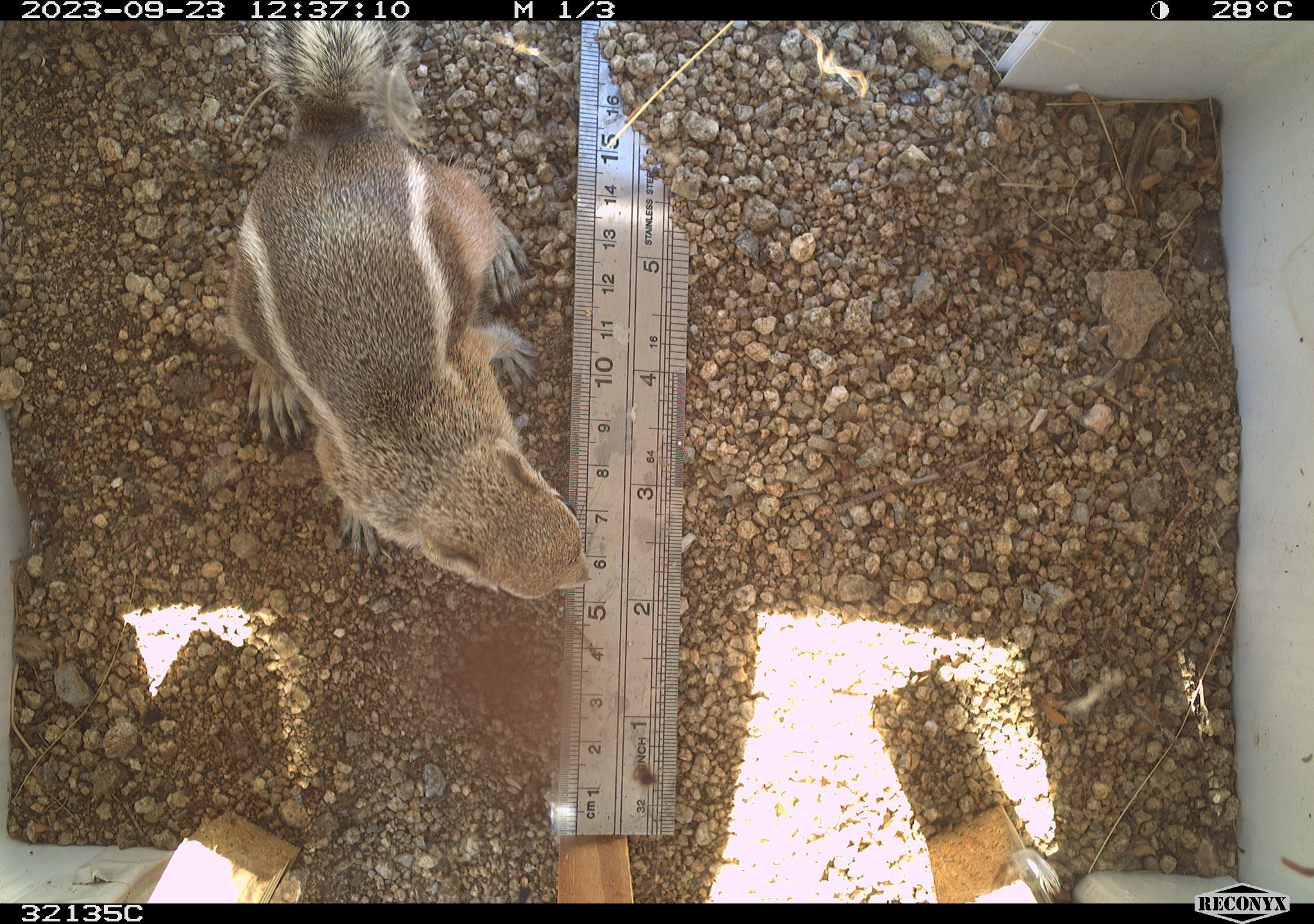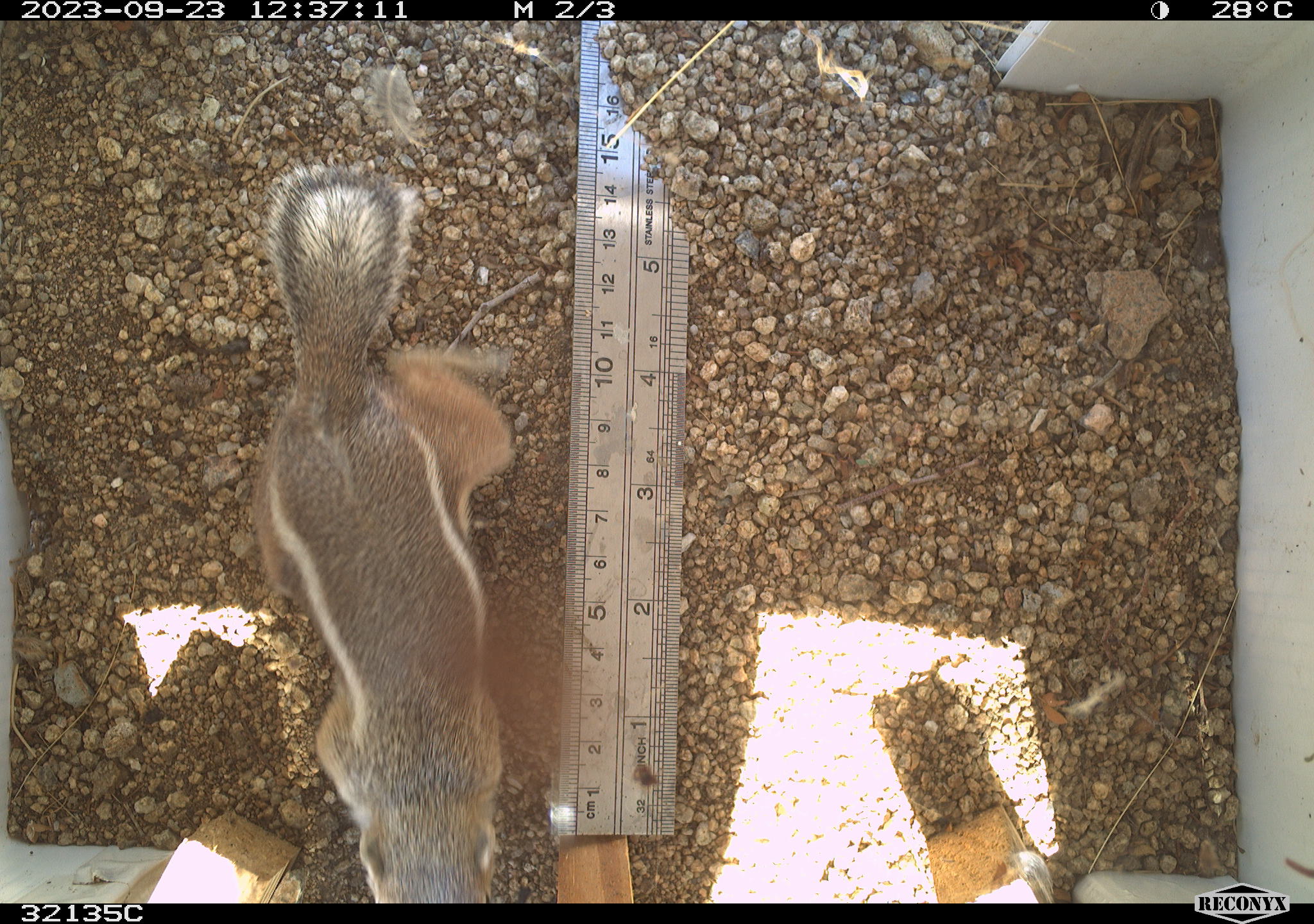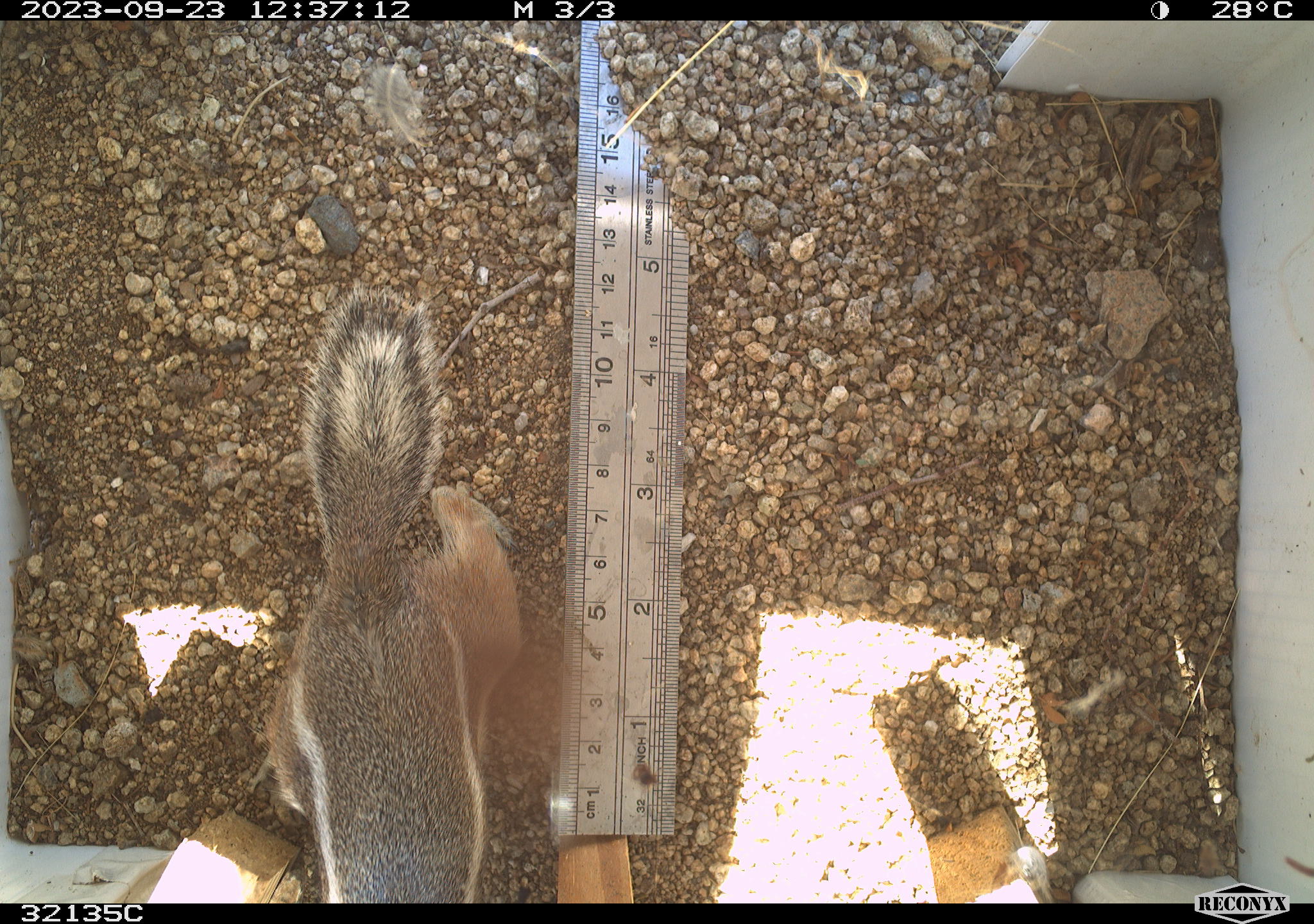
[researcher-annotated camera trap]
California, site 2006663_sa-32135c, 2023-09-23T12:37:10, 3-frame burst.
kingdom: Animalia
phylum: Chordata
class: Mammalia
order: Rodentia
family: Sciuridae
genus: Ammospermophilus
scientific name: Ammospermophilus leucurus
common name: white-tailed antelope squirrel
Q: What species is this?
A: White-tailed antelope squirrel (Ammospermophilus leucurus).